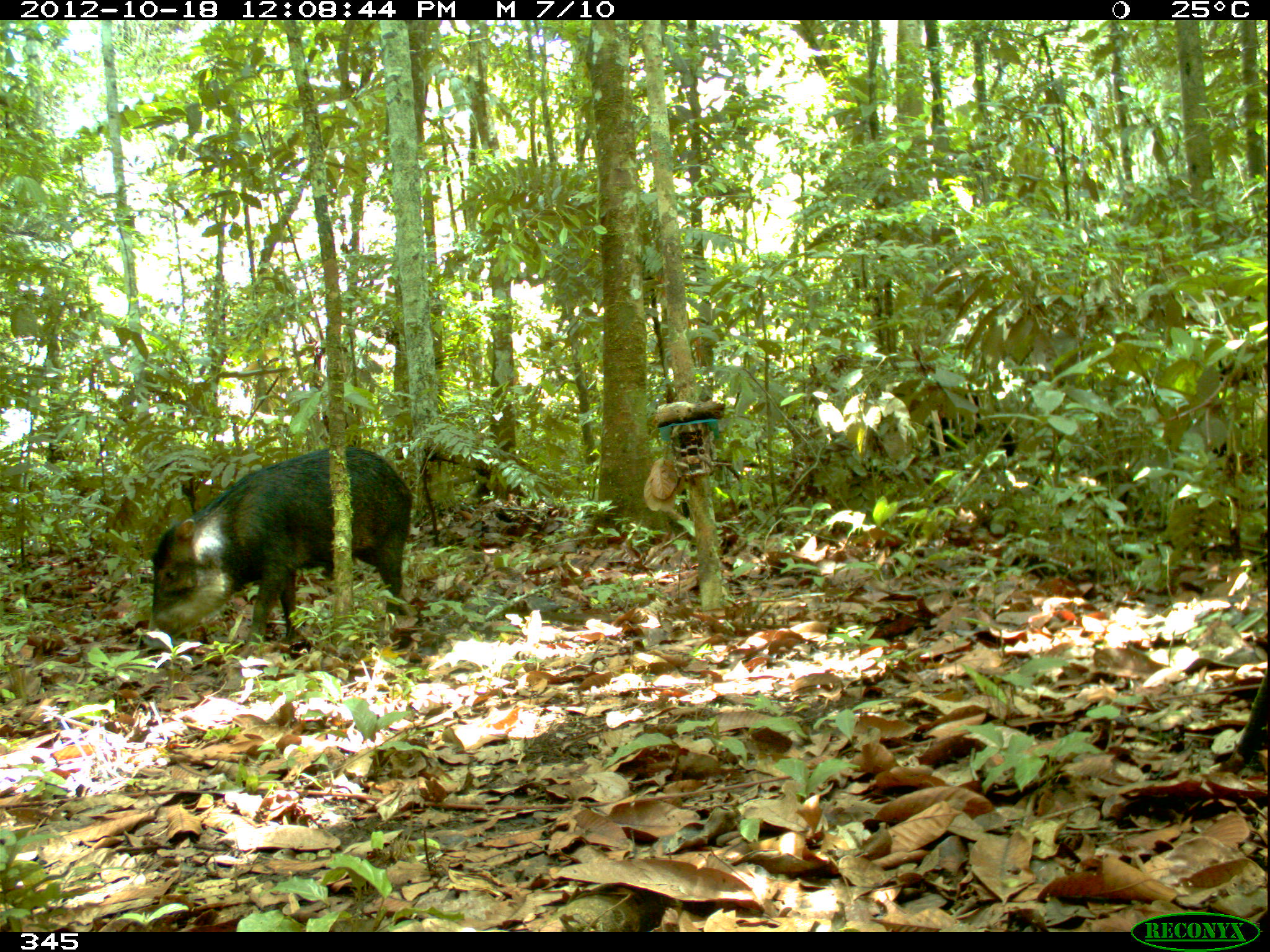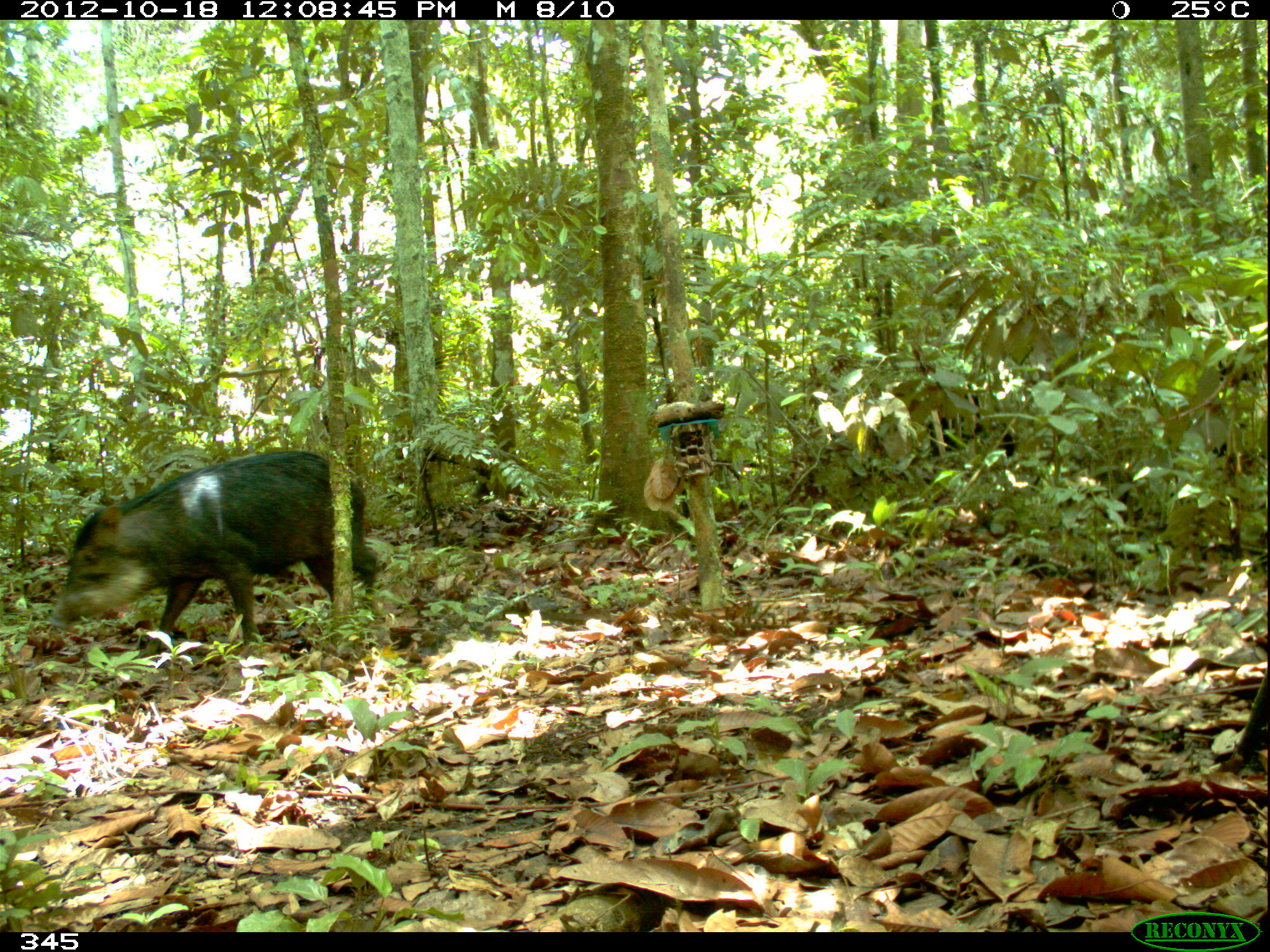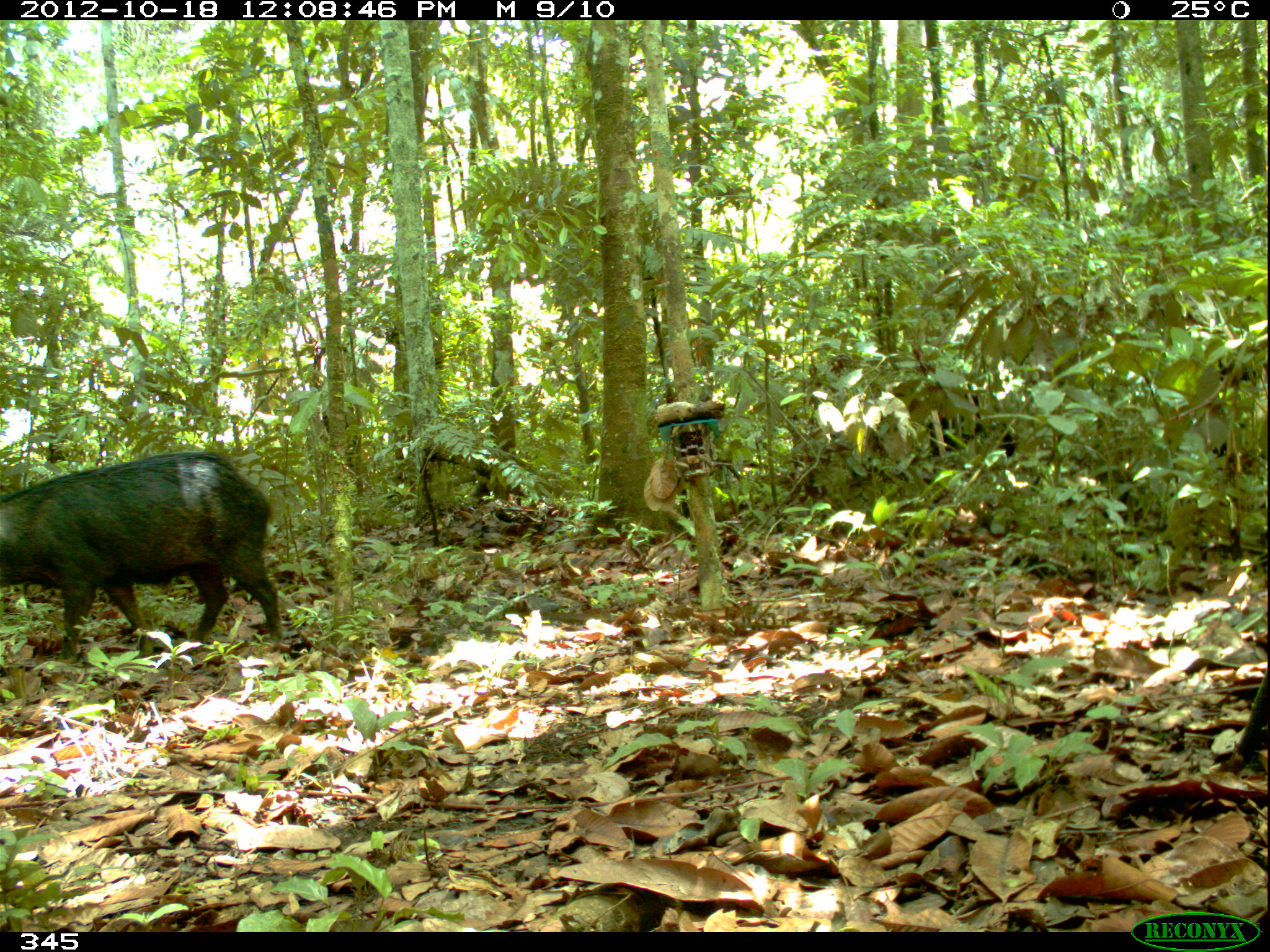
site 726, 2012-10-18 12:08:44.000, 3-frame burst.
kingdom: Animalia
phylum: Chordata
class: Mammalia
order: Artiodactyla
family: Tayassuidae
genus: Tayassu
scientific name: Tayassu pecari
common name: white-lipped peccary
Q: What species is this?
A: Tayassu pecari (white-lipped peccary).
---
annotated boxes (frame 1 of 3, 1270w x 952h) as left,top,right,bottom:
tayassu pecari: 139,444,412,649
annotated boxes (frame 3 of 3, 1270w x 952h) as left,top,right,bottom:
tayassu pecari: 0,452,286,662